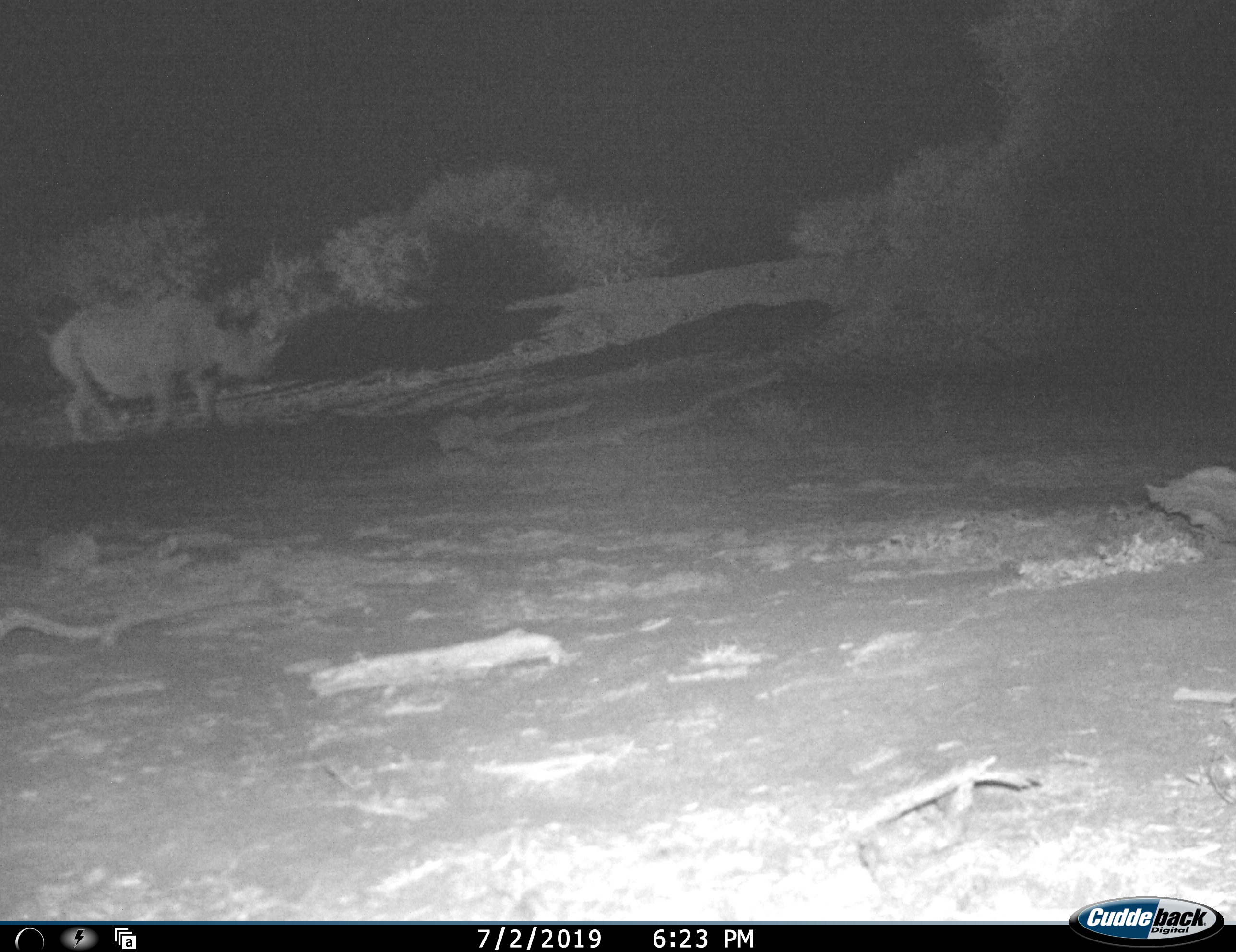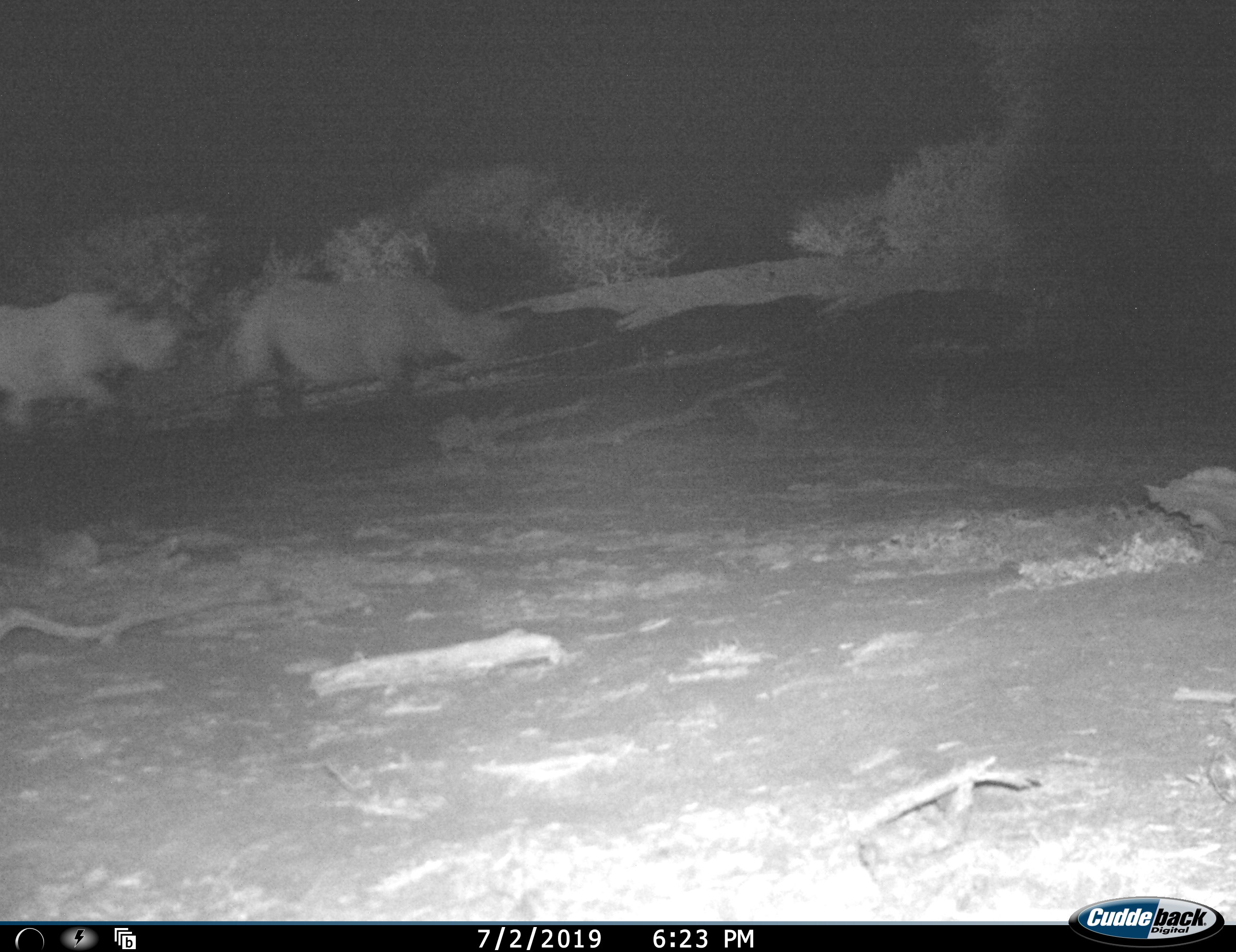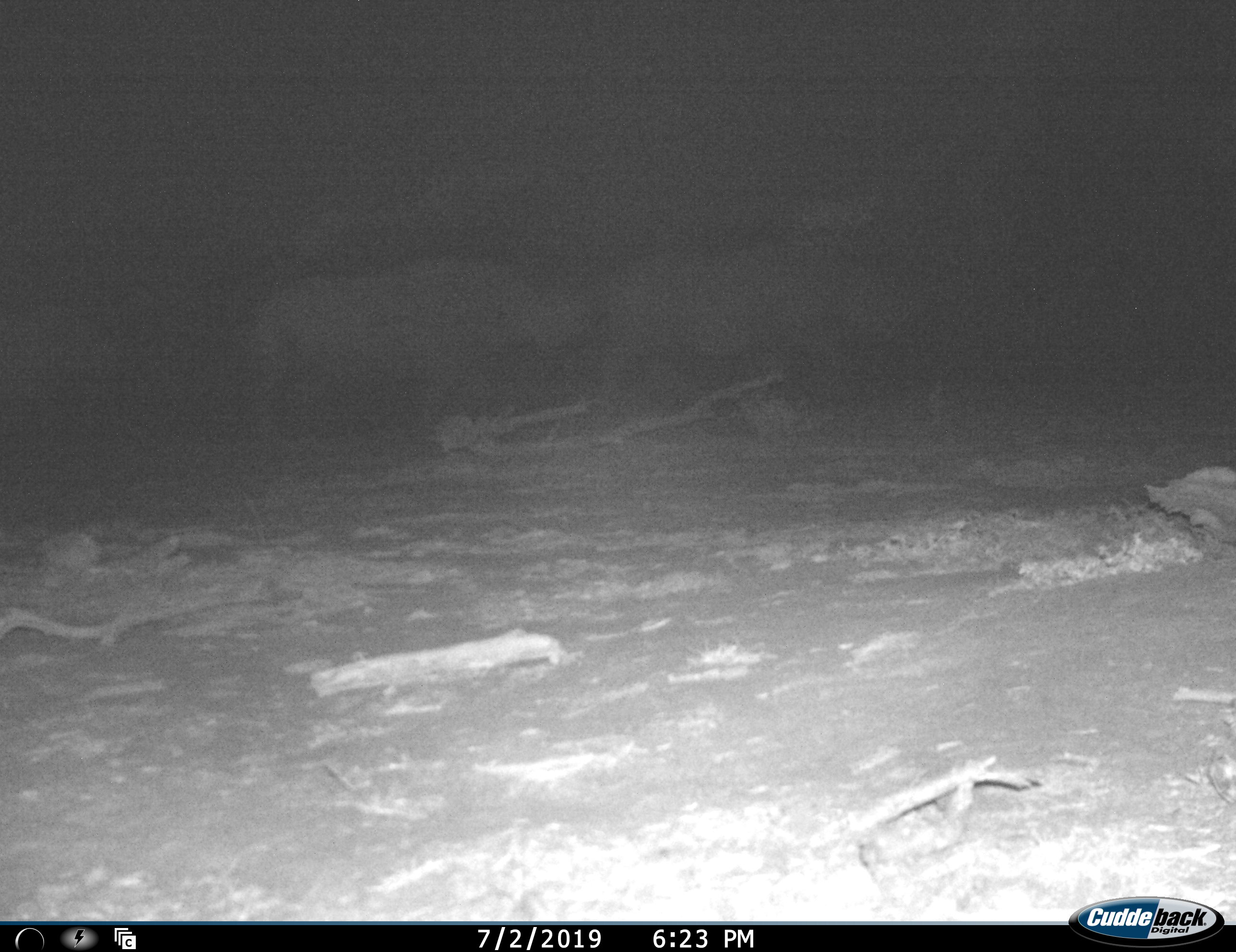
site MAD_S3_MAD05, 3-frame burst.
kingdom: Animalia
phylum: Chordata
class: Mammalia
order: Perissodactyla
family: Rhinocerotidae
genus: Diceros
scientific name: Diceros bicornis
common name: black rhinoceros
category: rhinocerosblack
Rhinocerosblack (black rhinoceros) (Diceros bicornis), count 2. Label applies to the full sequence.